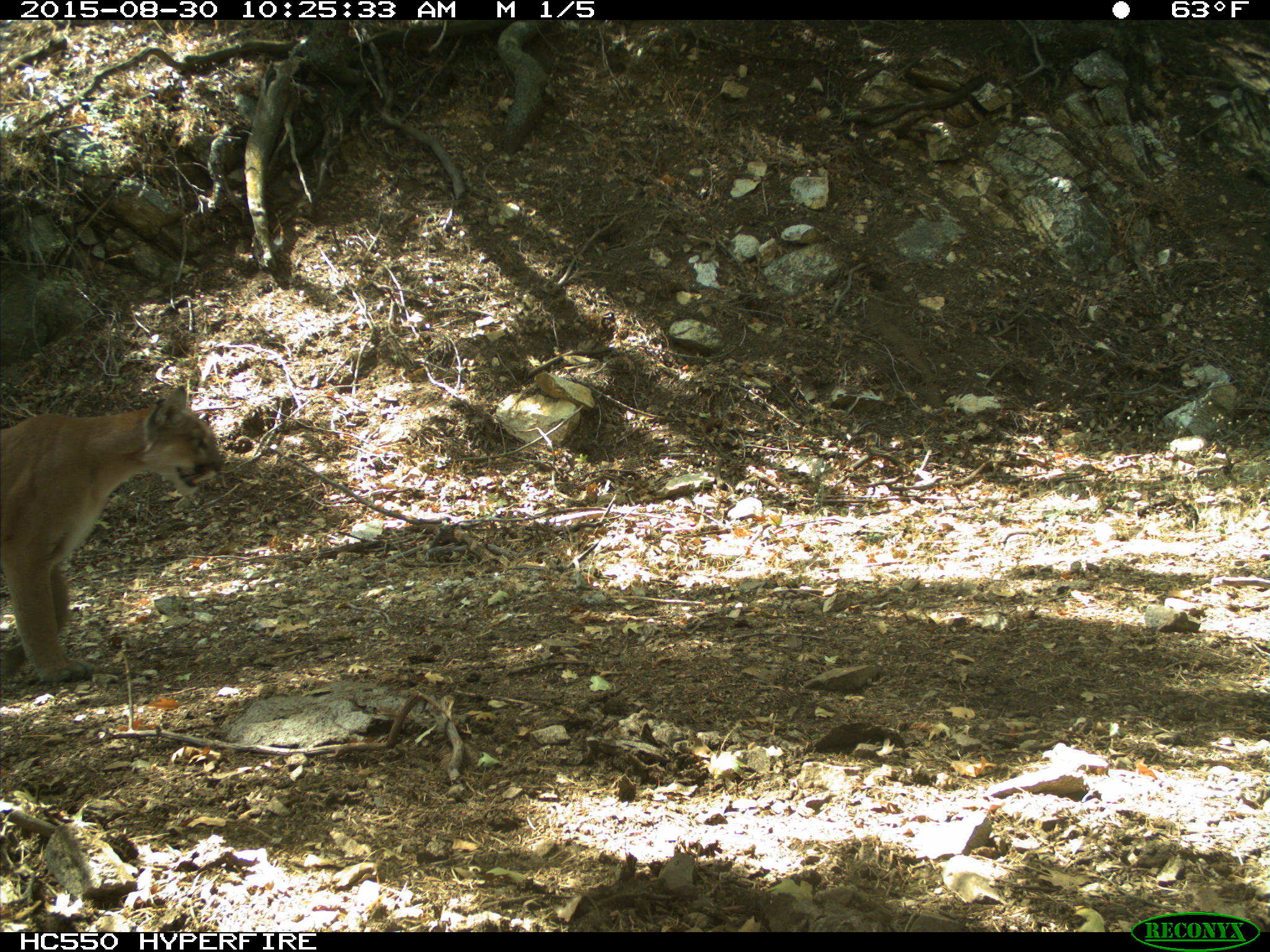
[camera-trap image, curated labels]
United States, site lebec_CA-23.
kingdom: Animalia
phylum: Chordata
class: Mammalia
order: Carnivora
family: Felidae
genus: Puma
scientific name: Puma concolor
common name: mountain lion